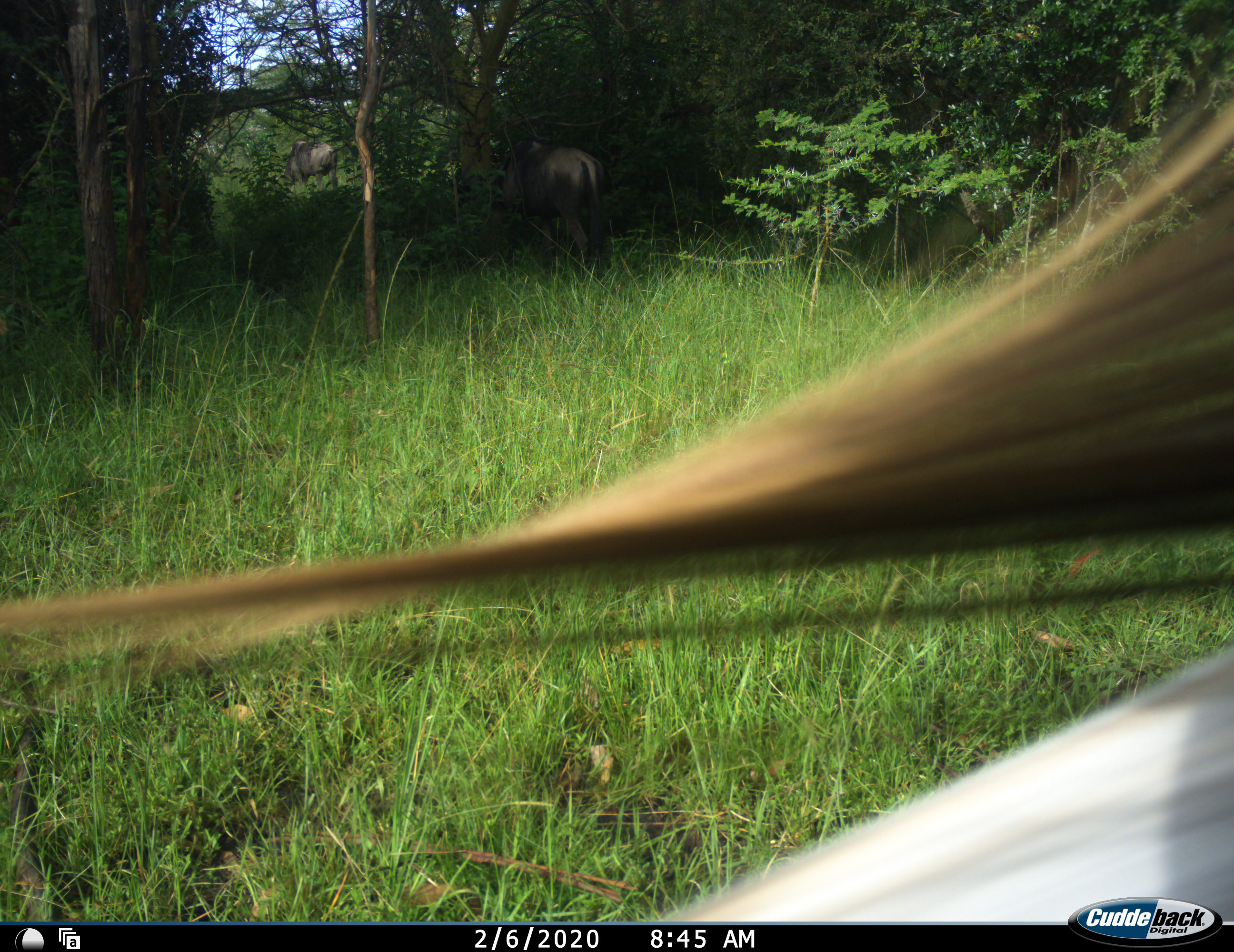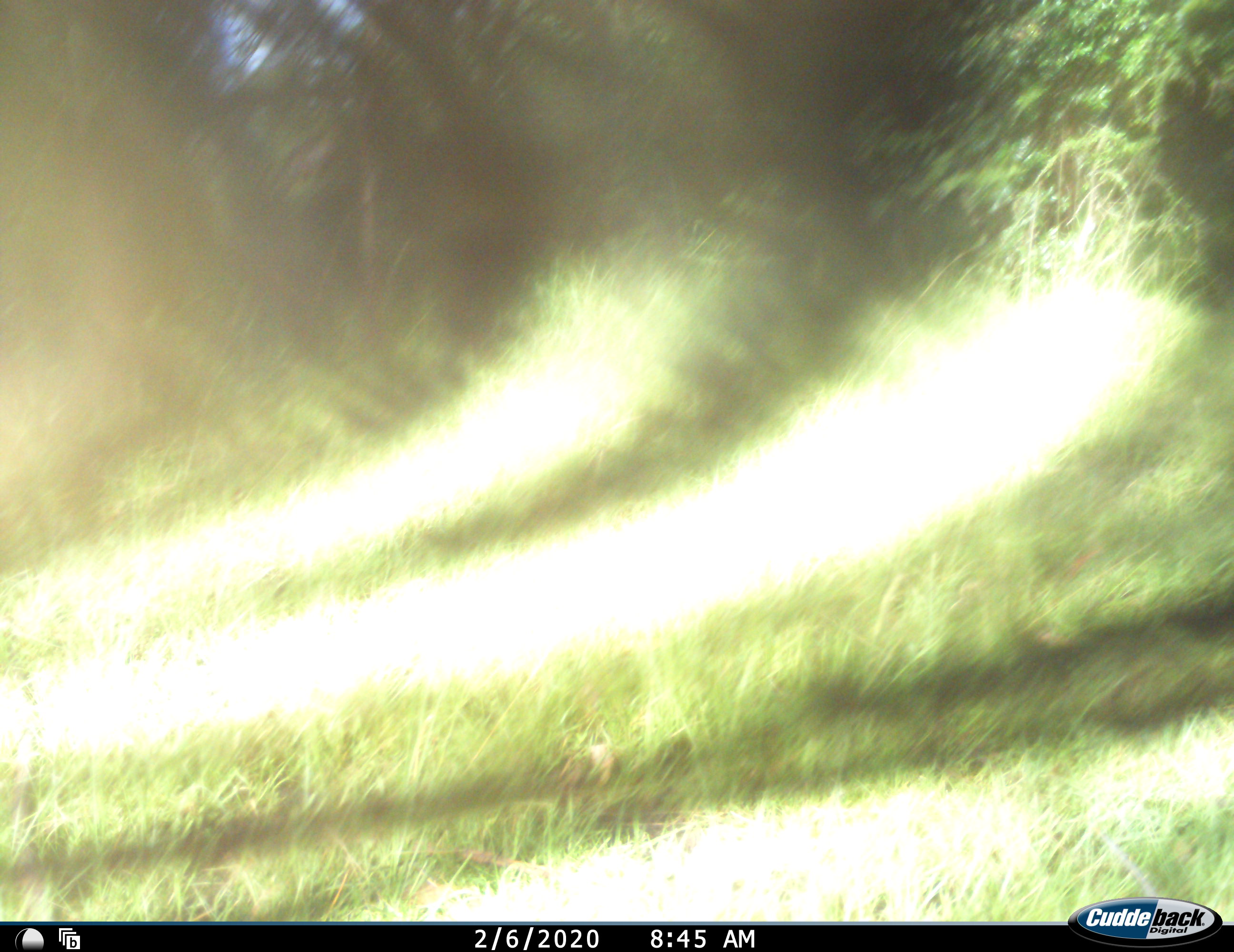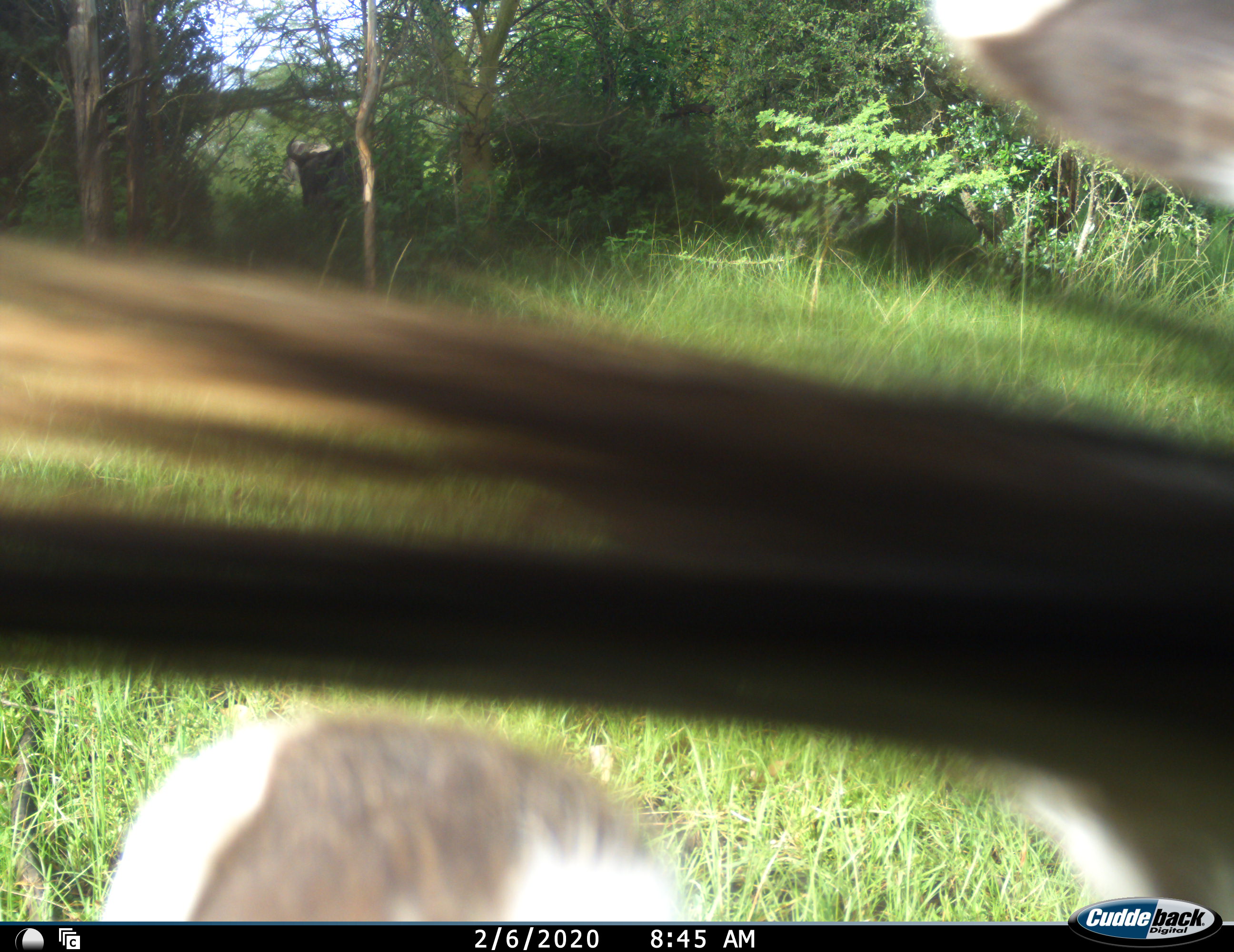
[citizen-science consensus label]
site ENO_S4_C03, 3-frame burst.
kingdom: Animalia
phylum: Chordata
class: Mammalia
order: Artiodactyla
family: Bovidae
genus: Connochaetes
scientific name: Connochaetes taurinus taurinus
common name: blue wildebeest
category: wildebeestblue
Wildebeestblue (blue wildebeest) (Connochaetes taurinus taurinus), count 3. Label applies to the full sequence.